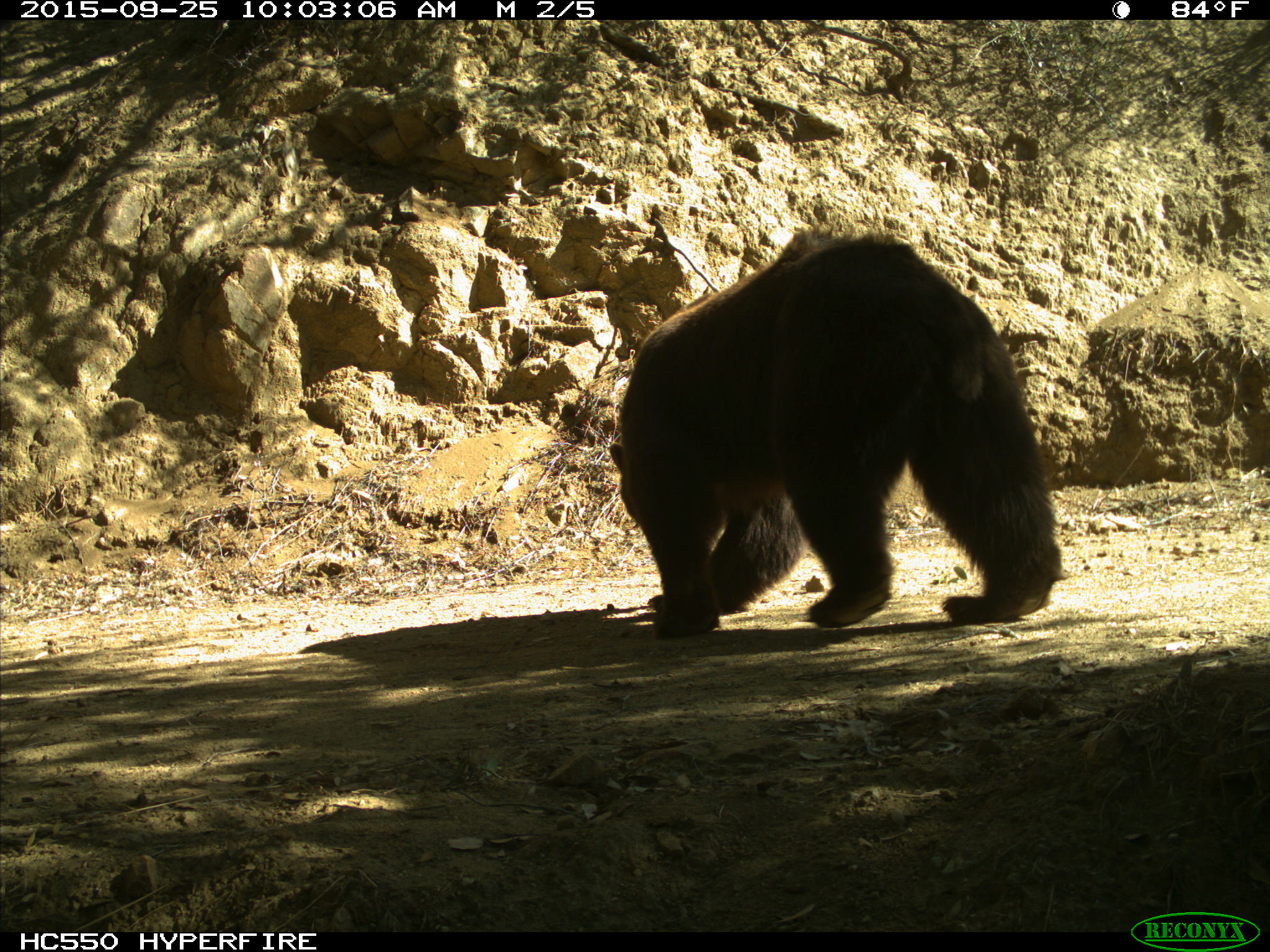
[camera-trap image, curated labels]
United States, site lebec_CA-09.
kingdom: Animalia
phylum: Chordata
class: Mammalia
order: Carnivora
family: Ursidae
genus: Ursus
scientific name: Ursus americanus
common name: american black bear